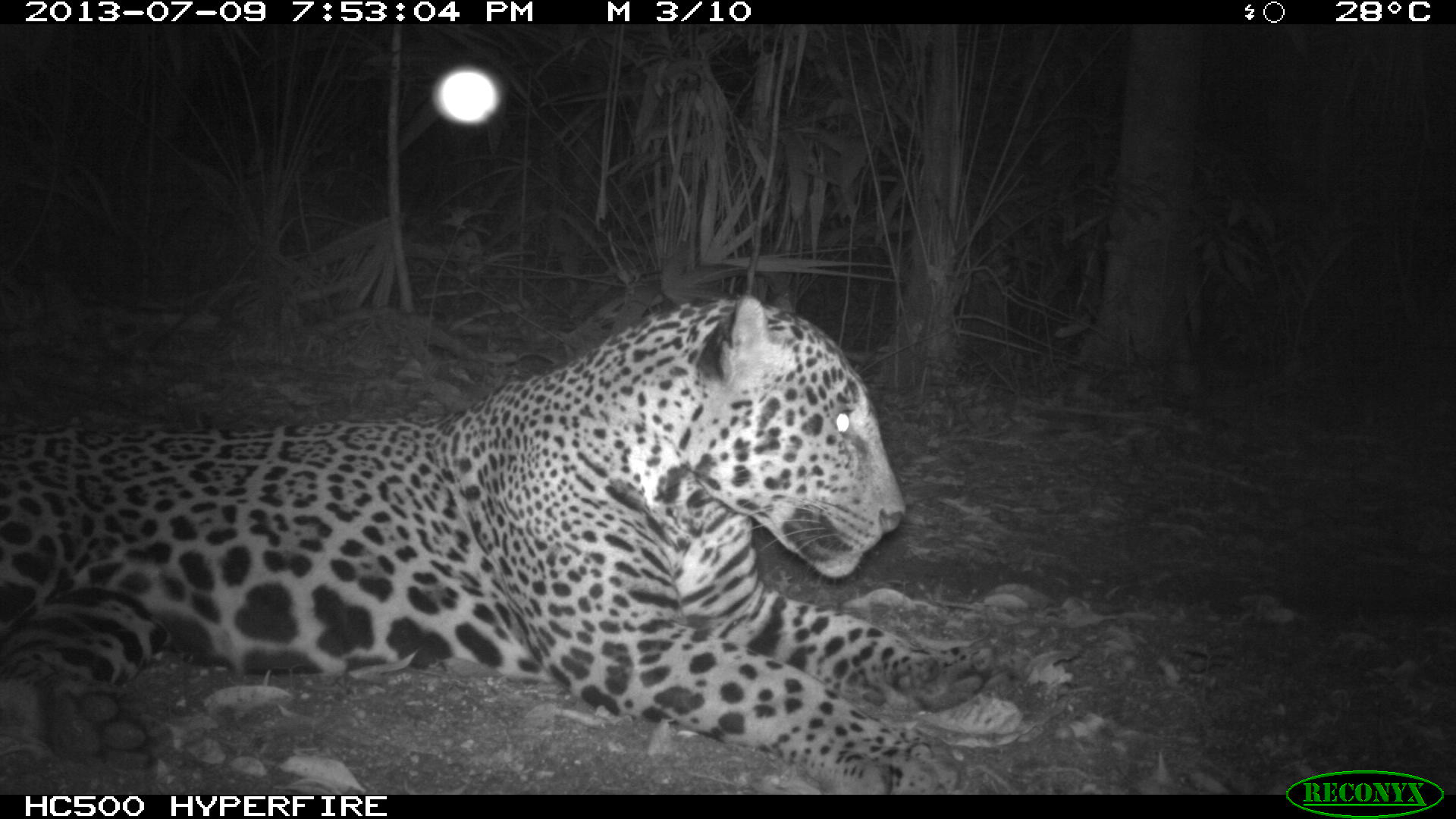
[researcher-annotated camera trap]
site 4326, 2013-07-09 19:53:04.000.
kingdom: Animalia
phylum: Chordata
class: Mammalia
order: Carnivora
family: Felidae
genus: Panthera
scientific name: Panthera onca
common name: jaguar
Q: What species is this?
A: Panthera onca (jaguar).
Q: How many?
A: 1.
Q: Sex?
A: Male.